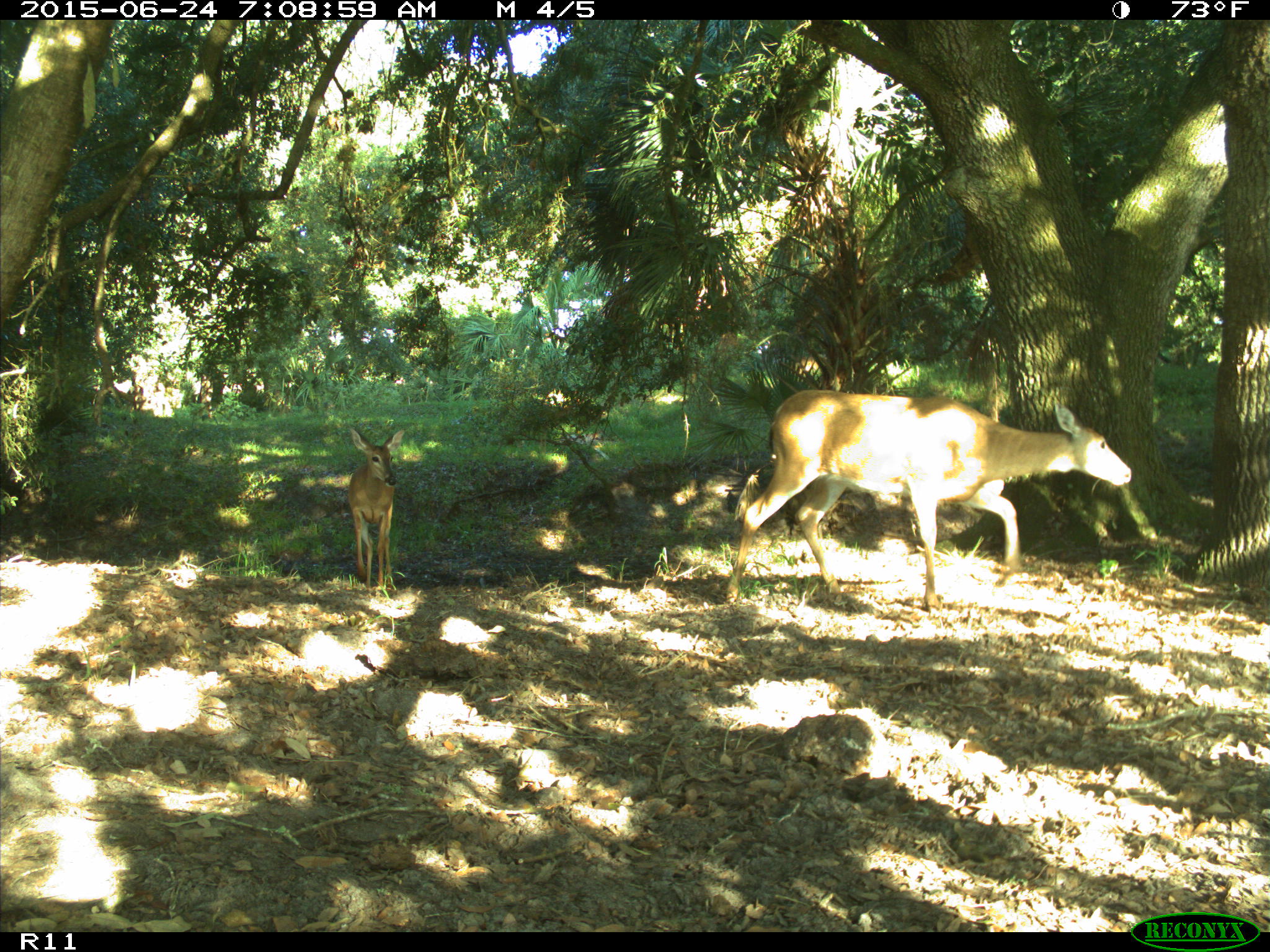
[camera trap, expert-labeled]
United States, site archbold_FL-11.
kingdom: Animalia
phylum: Chordata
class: Mammalia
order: Artiodactyla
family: Cervidae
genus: Odocoileus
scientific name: Odocoileus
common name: deer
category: unidentified deer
Unidentified deer (deer) (Odocoileus).